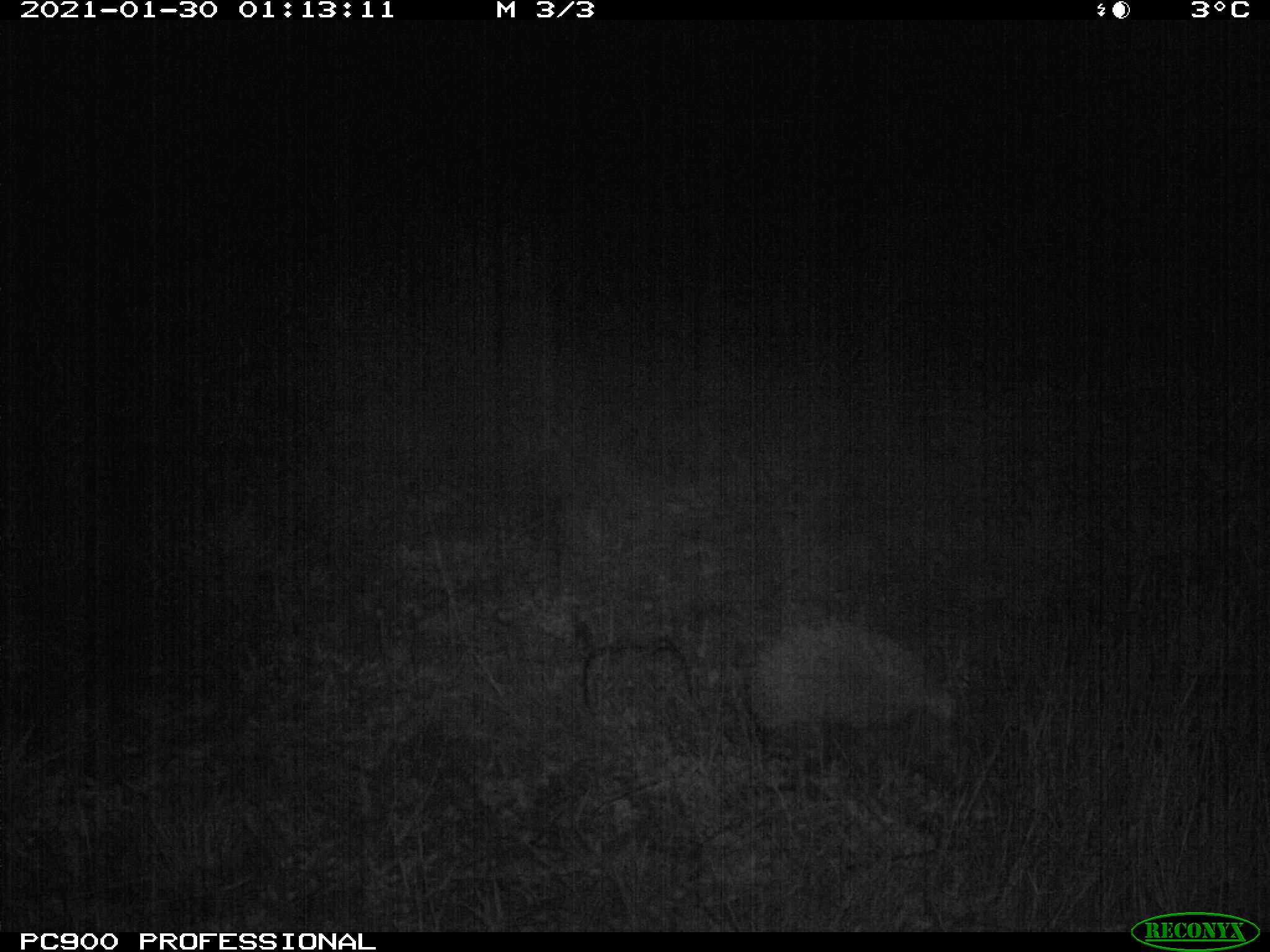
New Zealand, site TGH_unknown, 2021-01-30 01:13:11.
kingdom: Animalia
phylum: Chordata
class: Mammalia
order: Eulipotyphla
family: Erinaceidae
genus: Erinaceus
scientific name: Erinaceus europaeus europaeus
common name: european hedgehog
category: hedgehog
Hedgehog (european hedgehog) (Erinaceus europaeus europaeus).